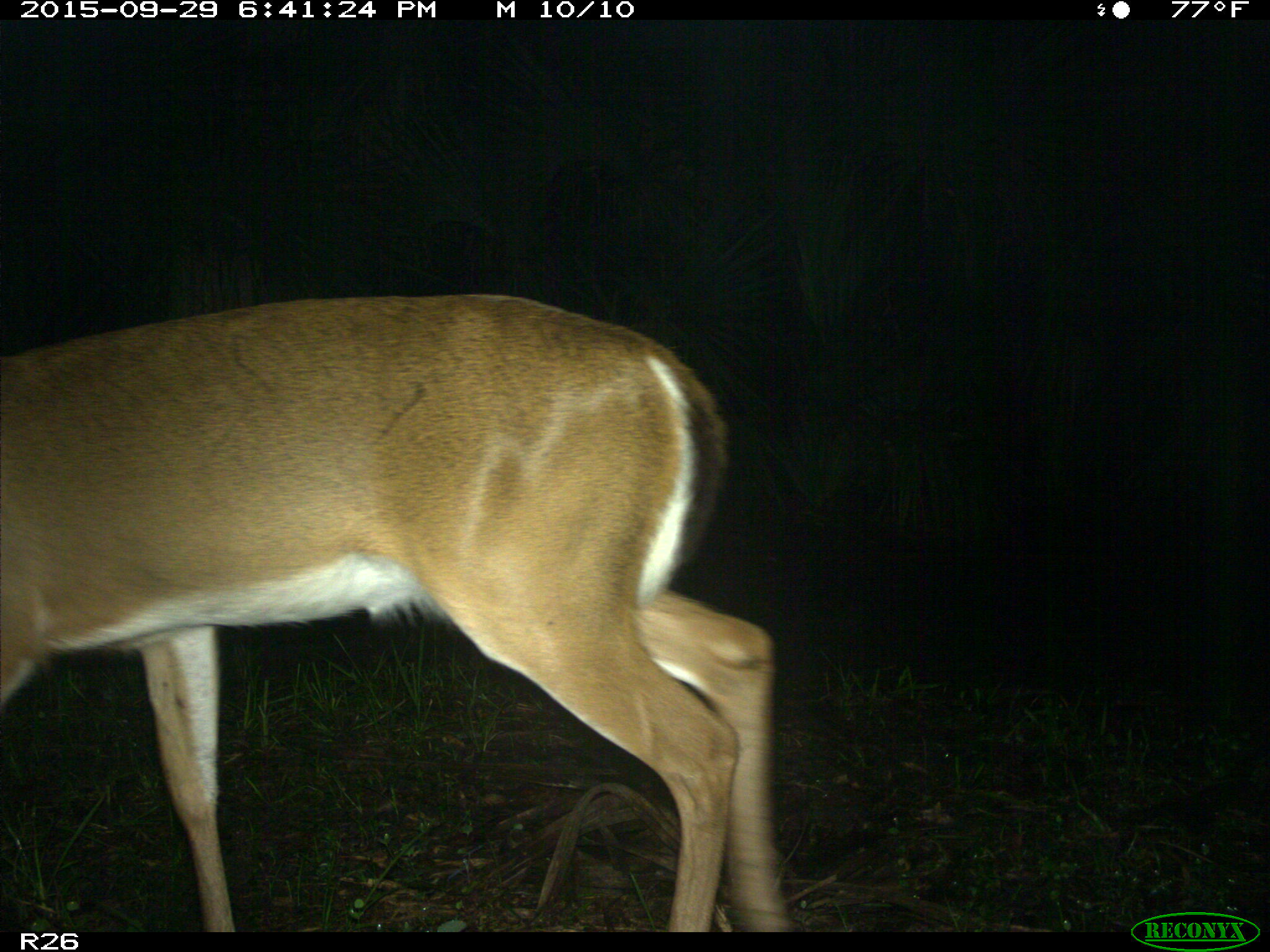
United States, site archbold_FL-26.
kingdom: Animalia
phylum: Chordata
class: Mammalia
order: Artiodactyla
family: Cervidae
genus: Odocoileus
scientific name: Odocoileus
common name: deer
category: unidentified deer